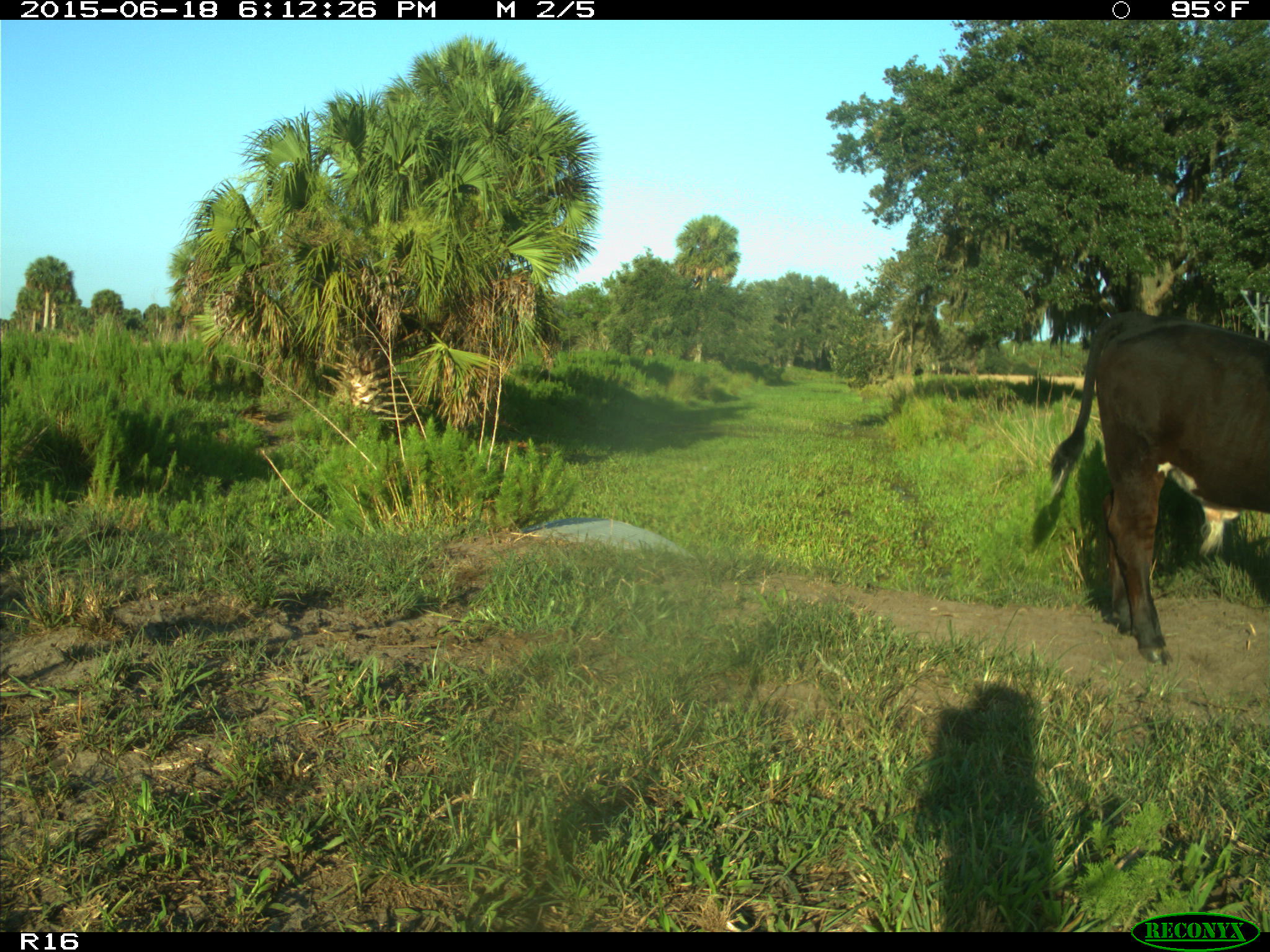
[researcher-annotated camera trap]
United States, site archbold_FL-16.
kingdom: Animalia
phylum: Chordata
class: Mammalia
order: Artiodactyla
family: Bovidae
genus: Bos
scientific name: Bos taurus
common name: domestic cow